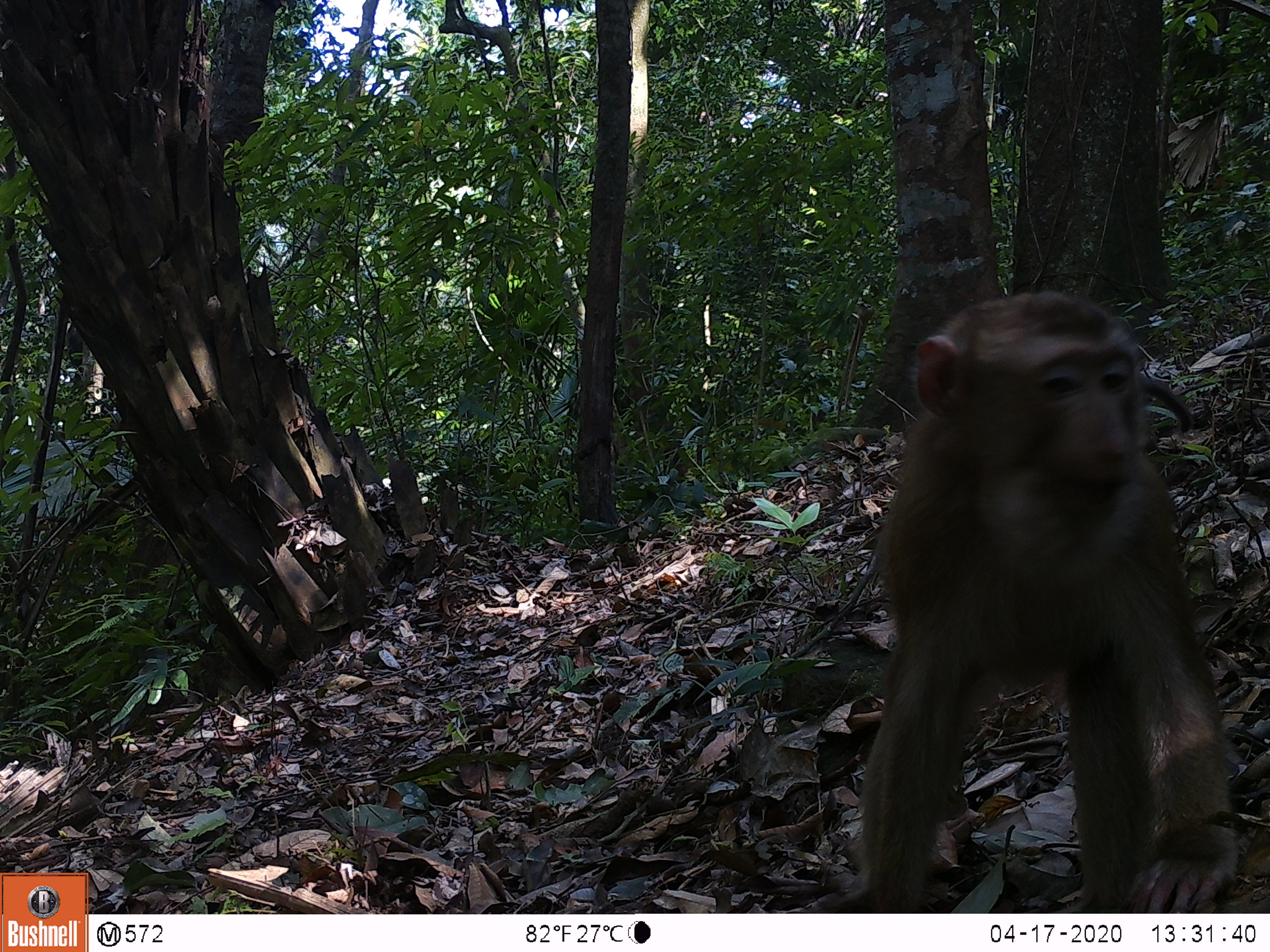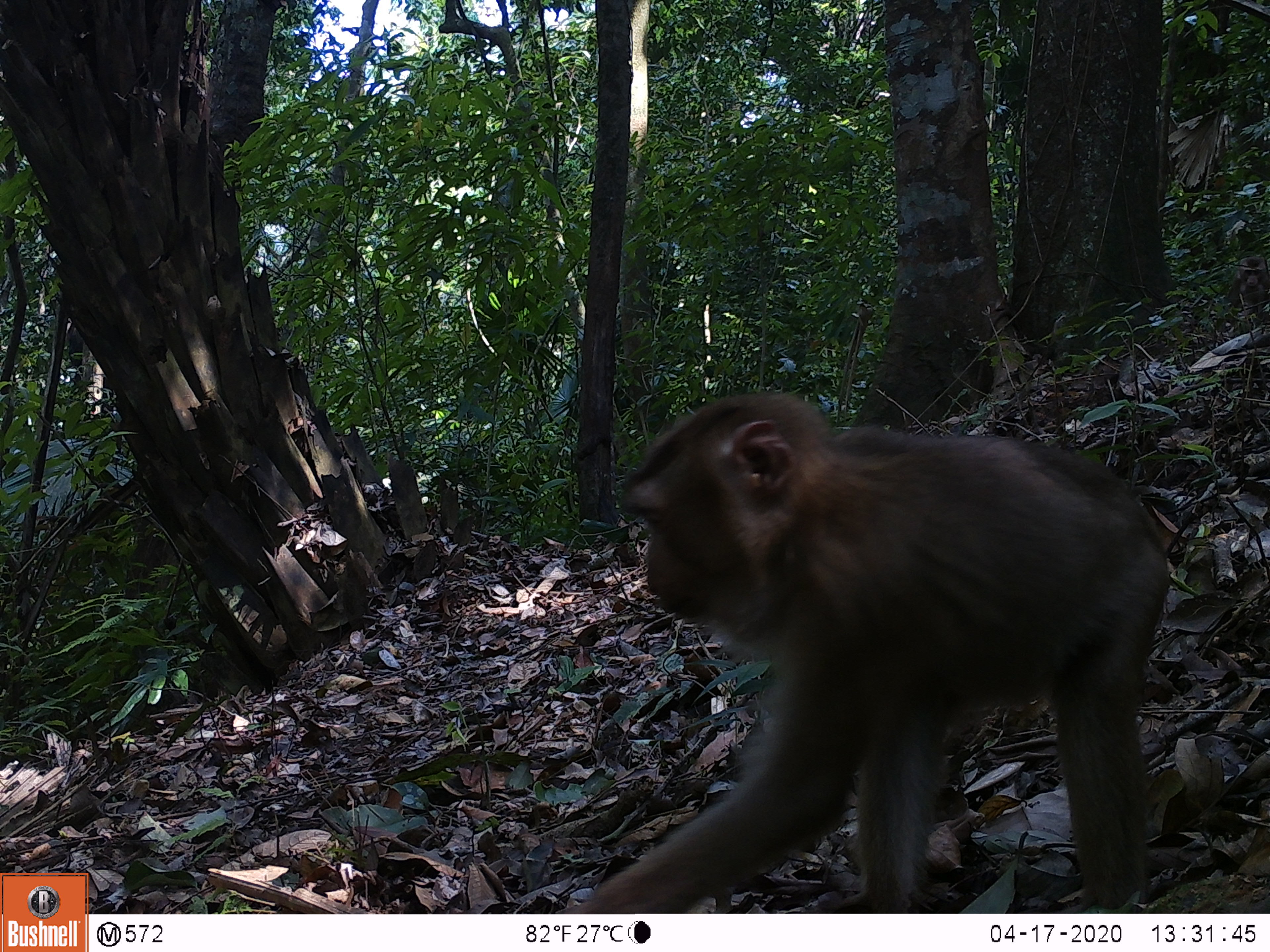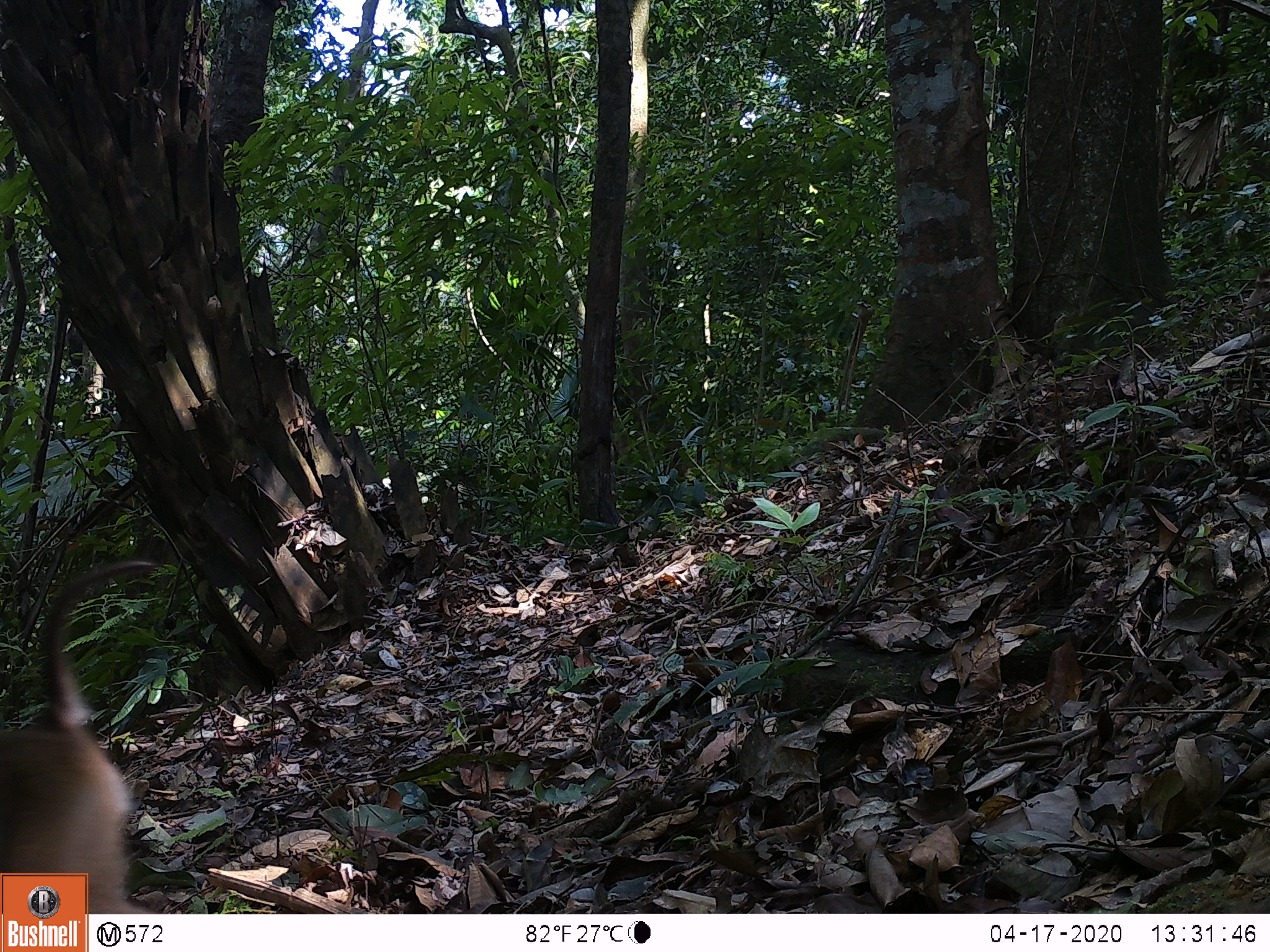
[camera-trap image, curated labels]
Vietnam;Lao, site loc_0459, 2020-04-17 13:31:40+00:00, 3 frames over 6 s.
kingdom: Animalia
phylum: Chordata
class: Mammalia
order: Primates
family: Cercopithecidae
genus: Macaca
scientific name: Macaca nemestrina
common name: pig-tailed macaque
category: pig tailed macaque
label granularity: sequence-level